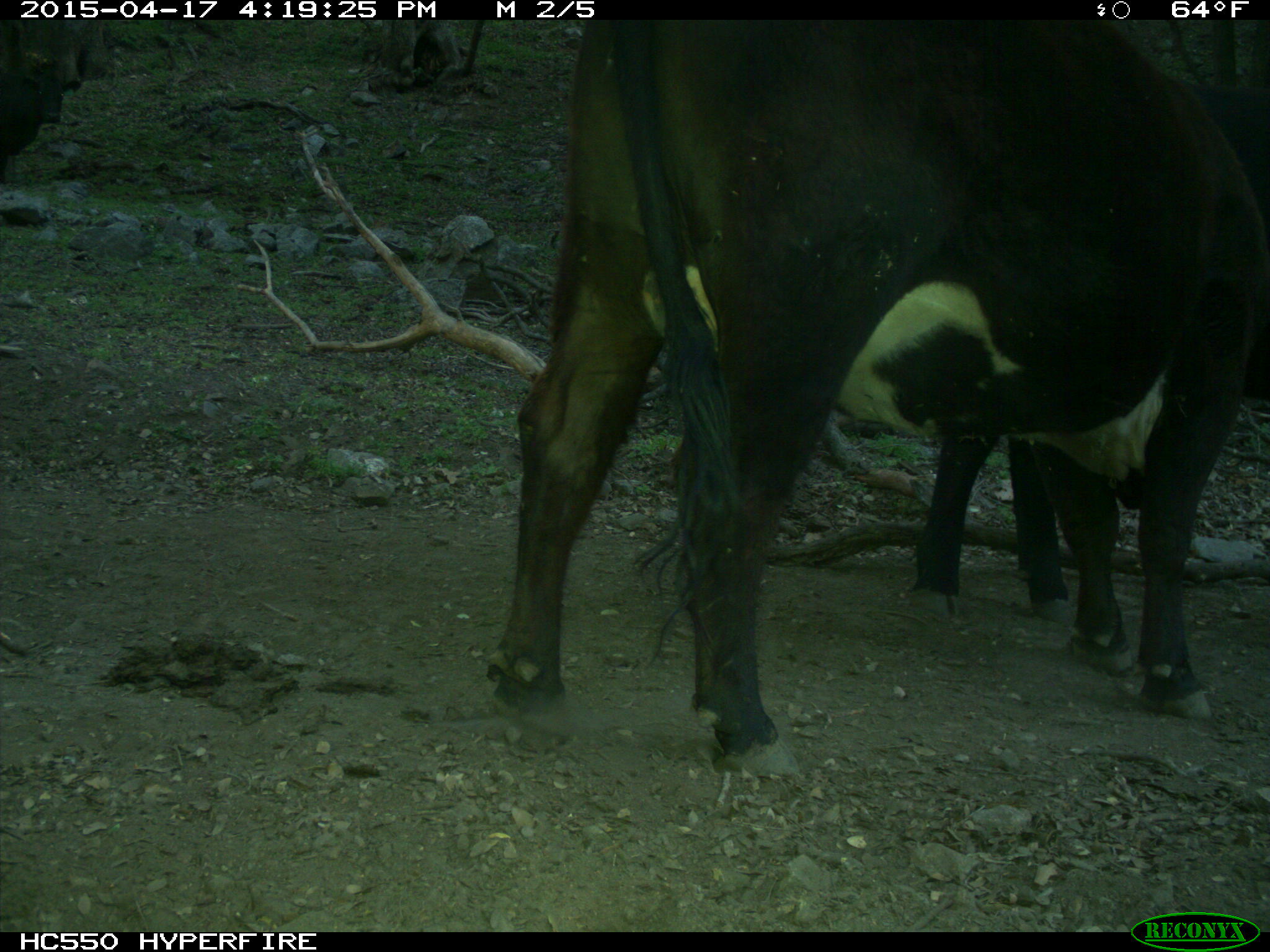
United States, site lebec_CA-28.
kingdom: Animalia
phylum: Chordata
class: Mammalia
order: Artiodactyla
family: Bovidae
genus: Bos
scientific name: Bos taurus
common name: domestic cow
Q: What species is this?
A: Bos taurus (domestic cow).